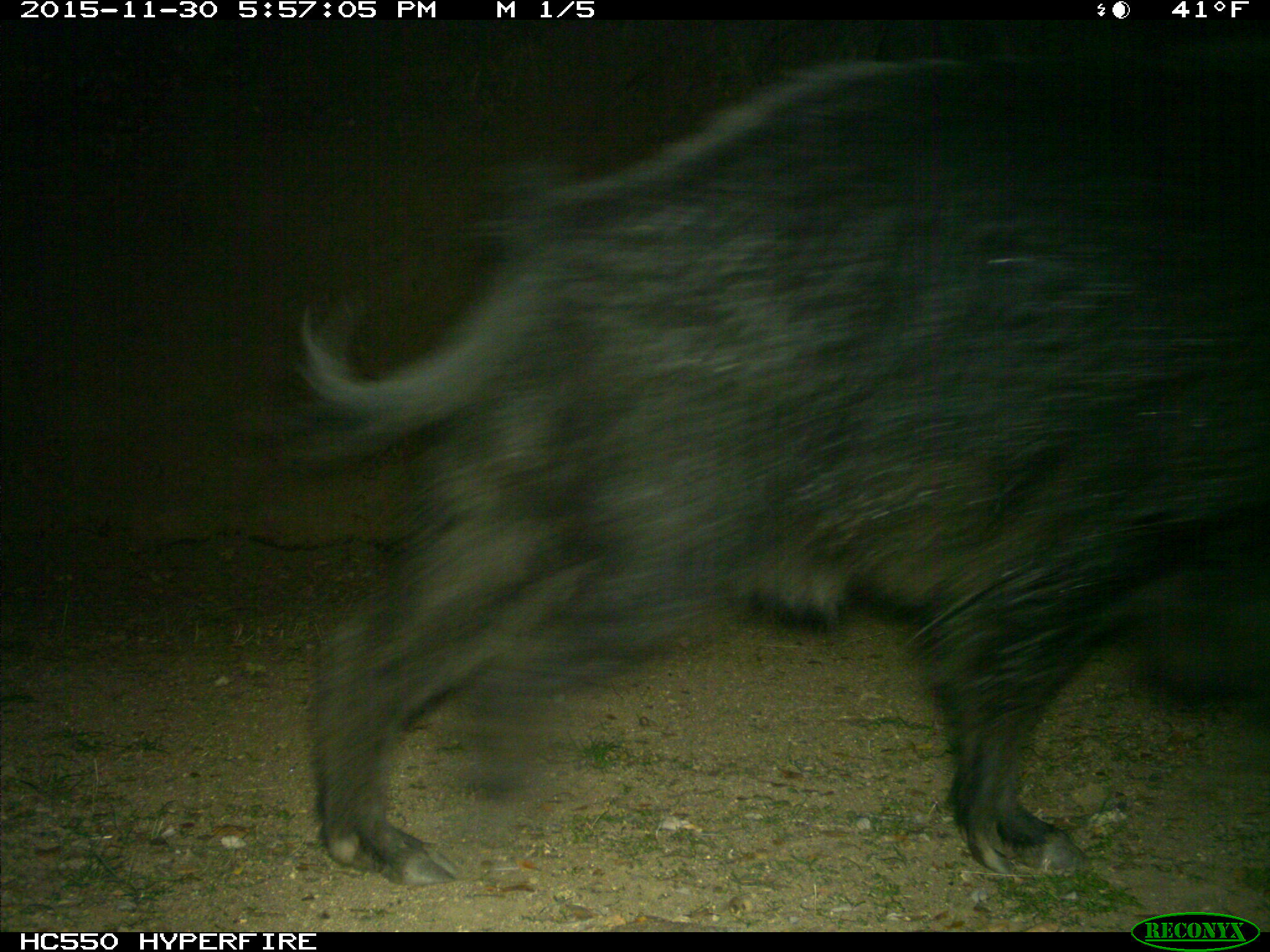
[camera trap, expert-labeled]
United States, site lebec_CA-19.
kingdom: Animalia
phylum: Chordata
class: Mammalia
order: Artiodactyla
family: Suidae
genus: Sus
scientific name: Sus scrofa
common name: wild boar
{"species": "Sus scrofa (wild boar)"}